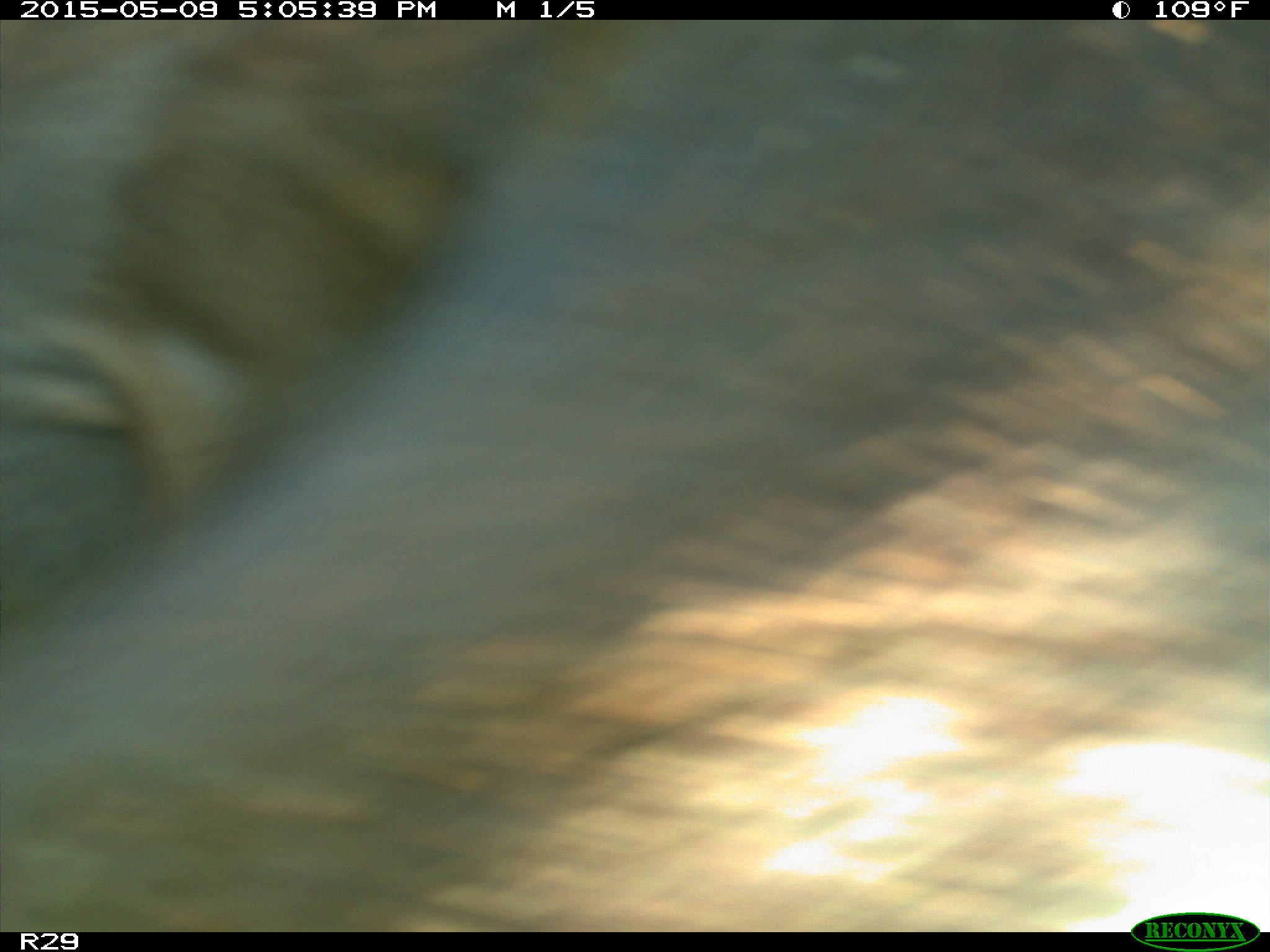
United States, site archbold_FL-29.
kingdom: Animalia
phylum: Chordata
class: Mammalia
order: Artiodactyla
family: Bovidae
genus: Bos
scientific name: Bos taurus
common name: domestic cow